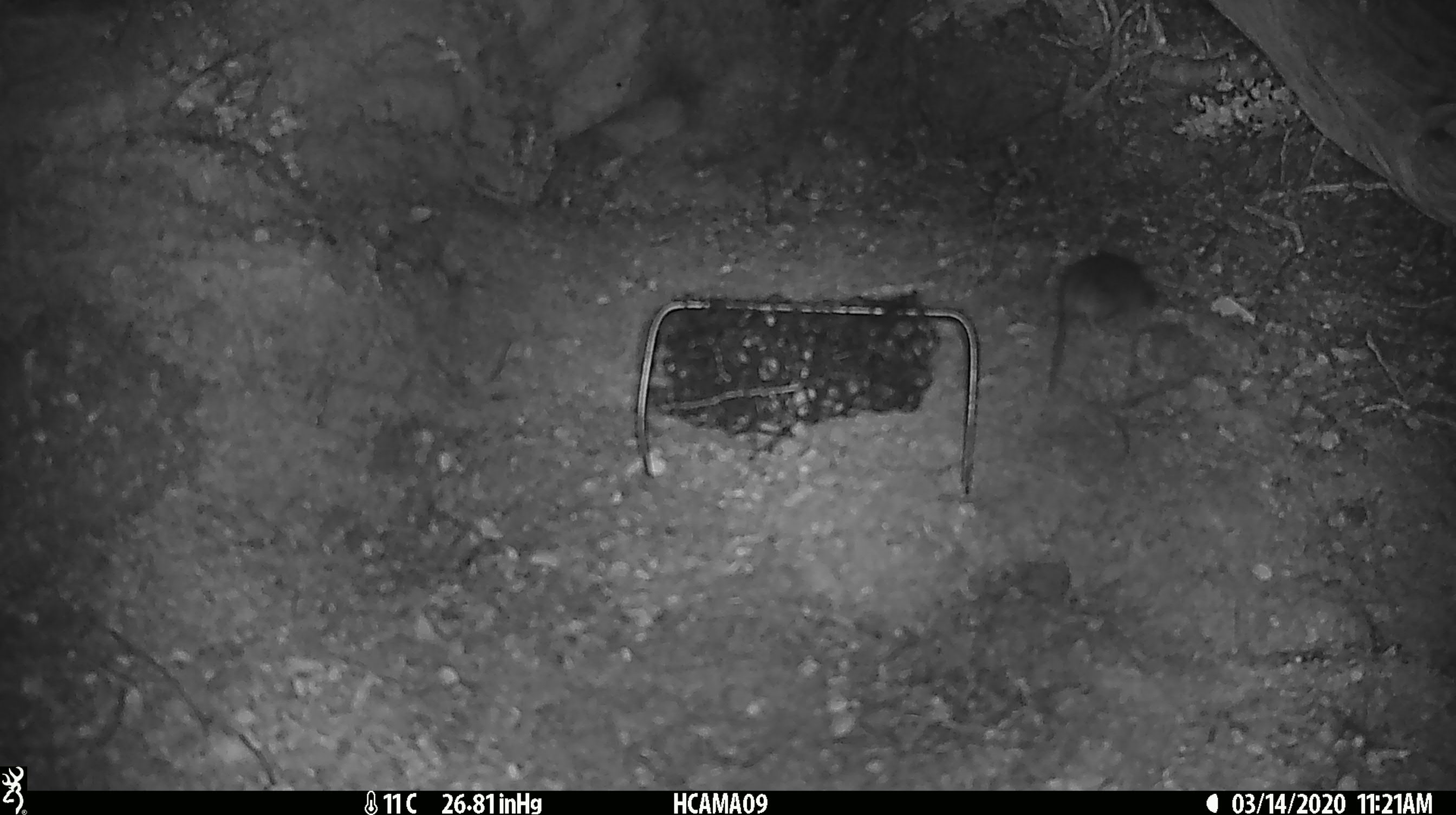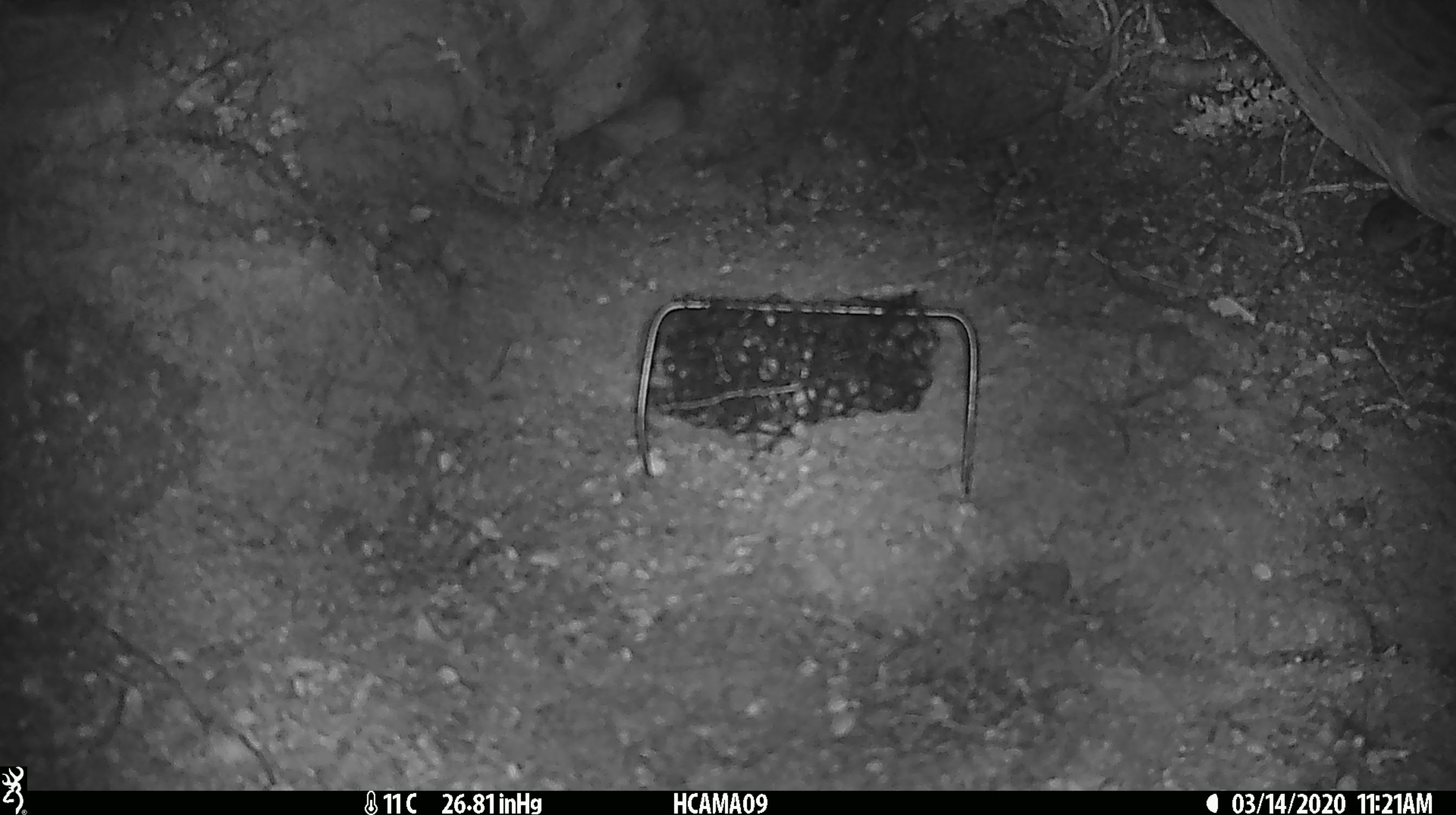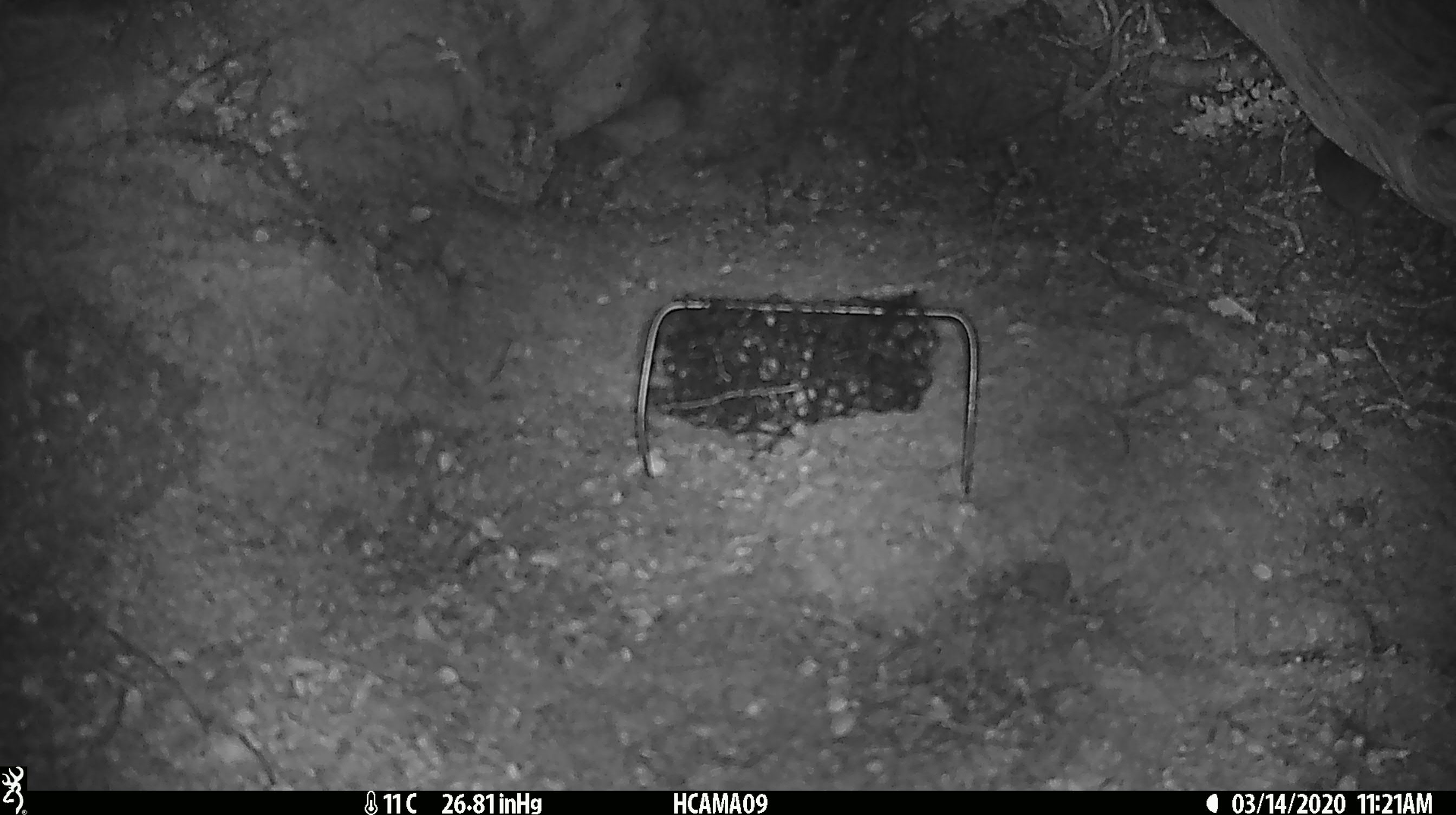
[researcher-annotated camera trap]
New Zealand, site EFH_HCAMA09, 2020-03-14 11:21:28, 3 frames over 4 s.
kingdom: Animalia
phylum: Chordata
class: Mammalia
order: Rodentia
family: Muridae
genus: Mus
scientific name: Mus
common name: mouse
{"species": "mouse (Mus)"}